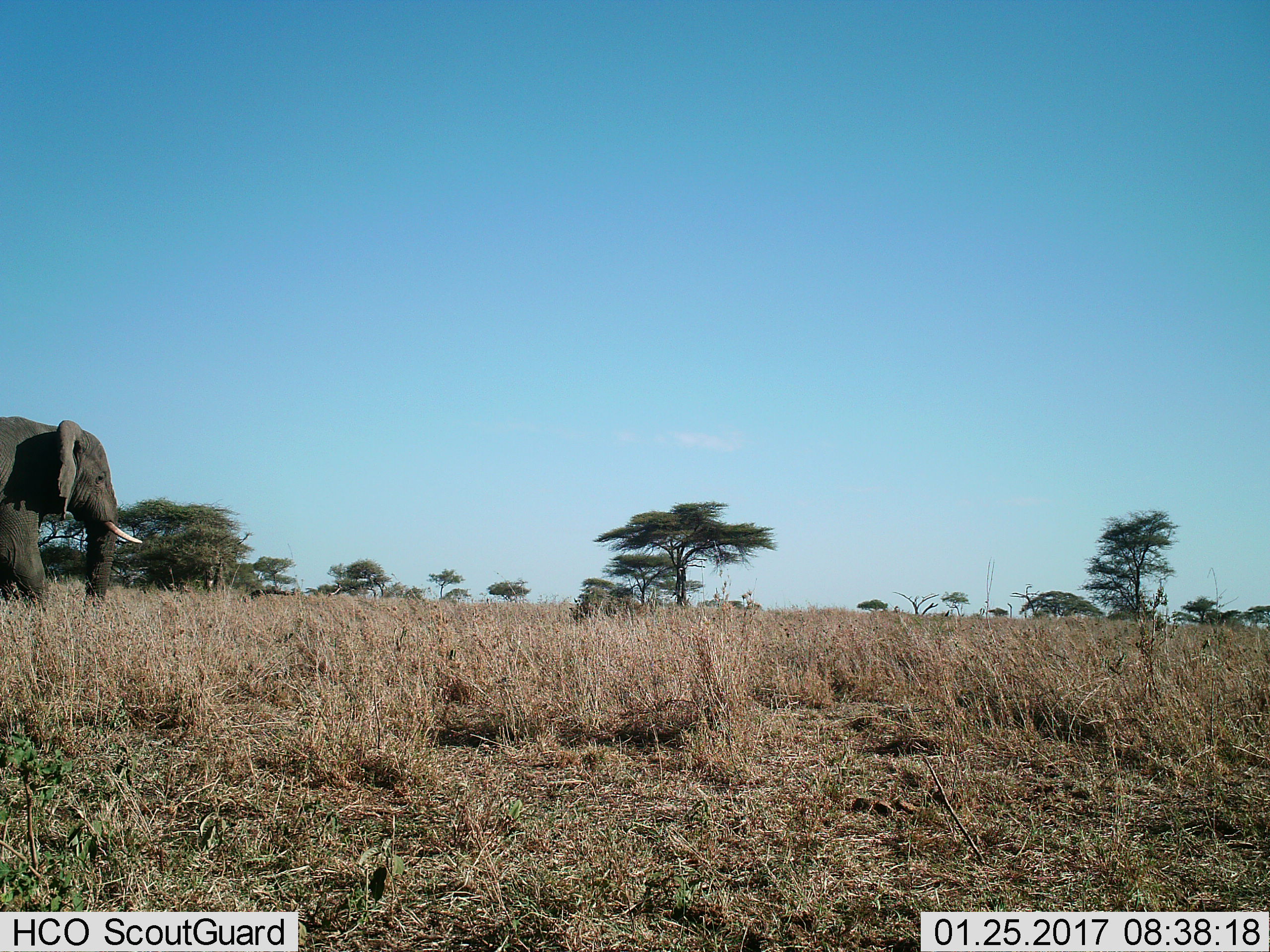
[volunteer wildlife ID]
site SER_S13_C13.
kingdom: Animalia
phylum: Chordata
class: Mammalia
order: Proboscidea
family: Elephantidae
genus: Loxodonta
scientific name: Loxodonta africana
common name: african bush elephant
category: elephant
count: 1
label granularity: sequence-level